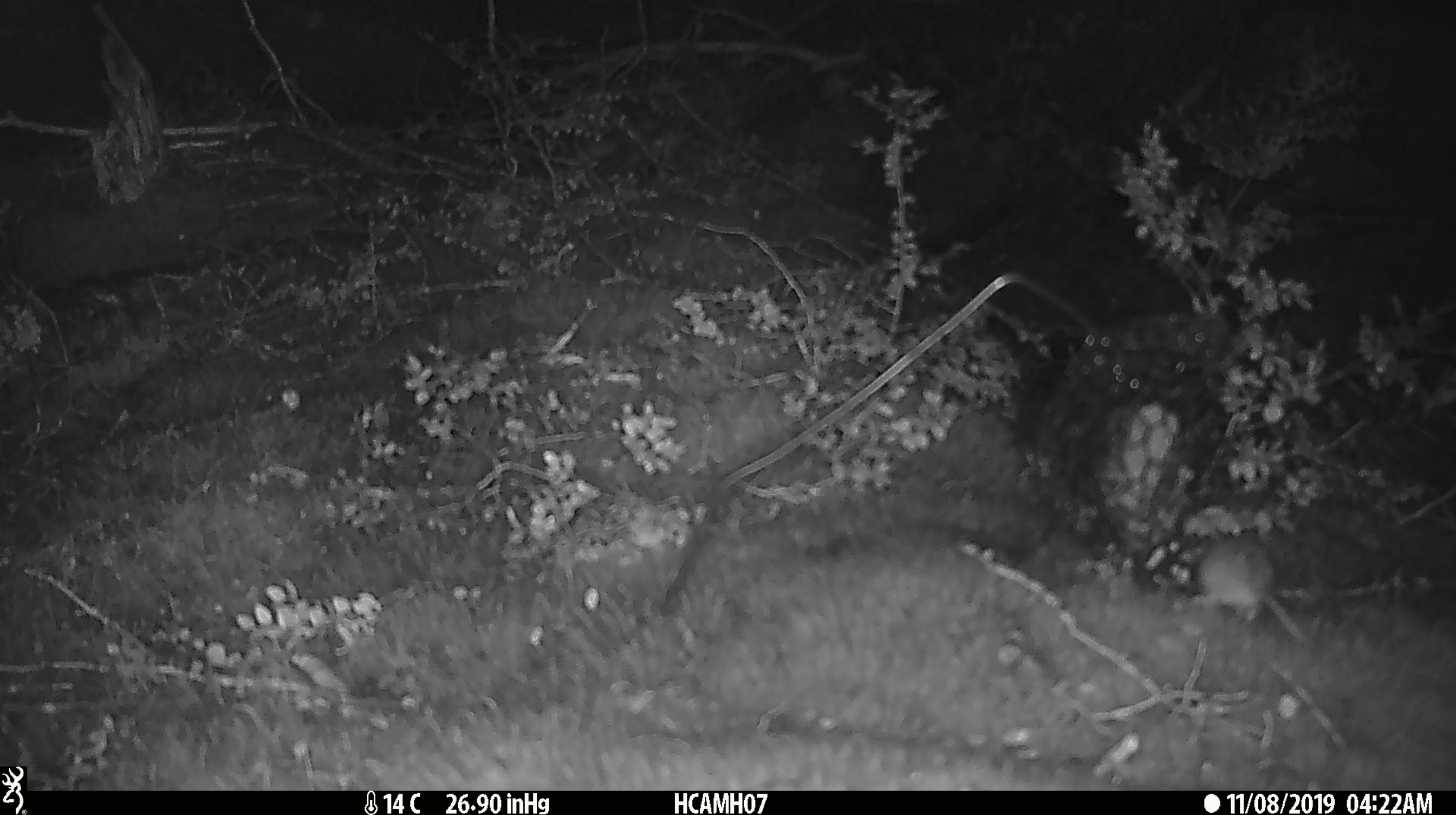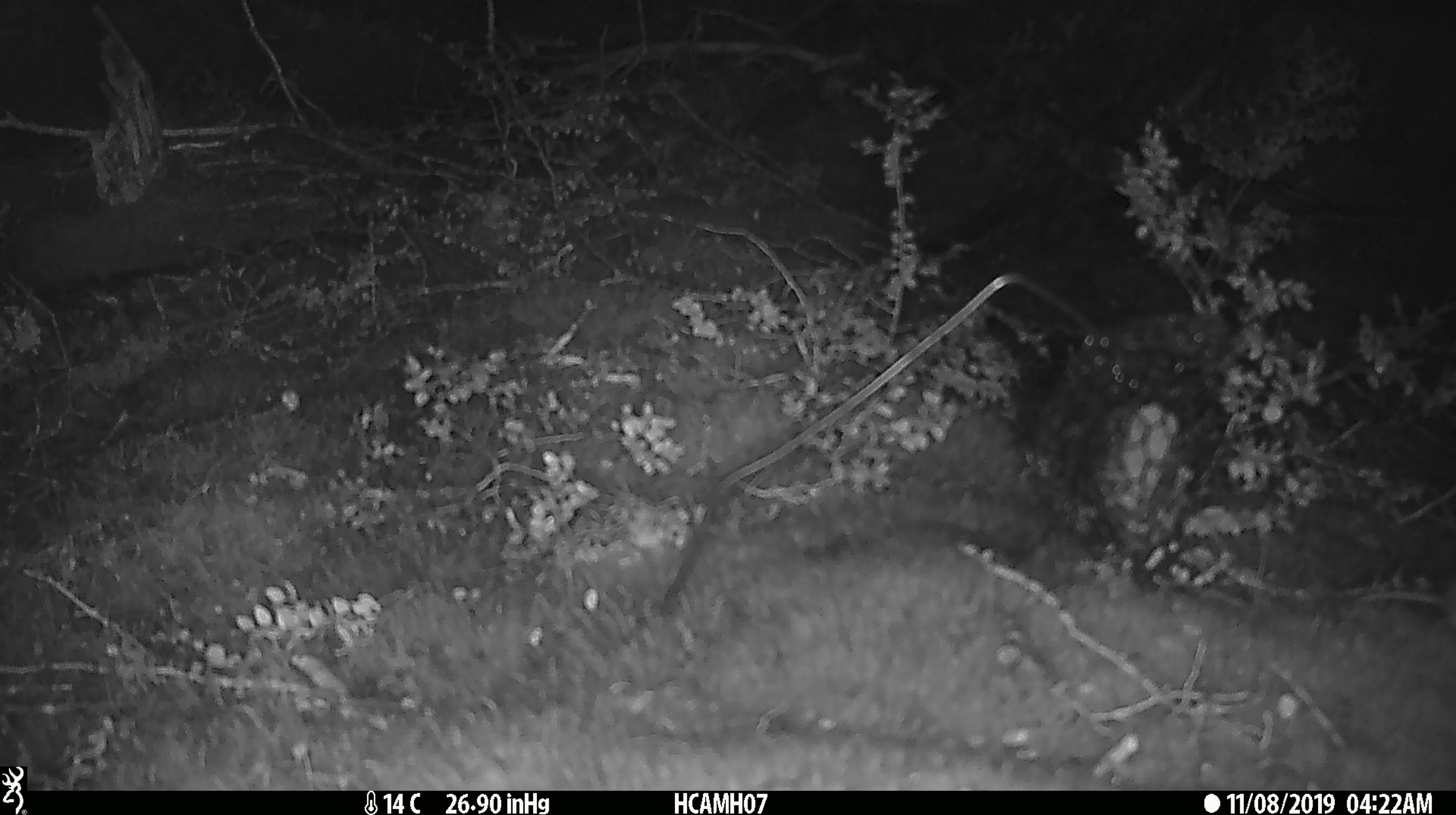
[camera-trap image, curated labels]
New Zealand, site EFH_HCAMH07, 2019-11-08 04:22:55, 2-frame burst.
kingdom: Animalia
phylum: Chordata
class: Mammalia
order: Rodentia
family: Muridae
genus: Mus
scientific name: Mus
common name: mouse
Mouse (Mus).